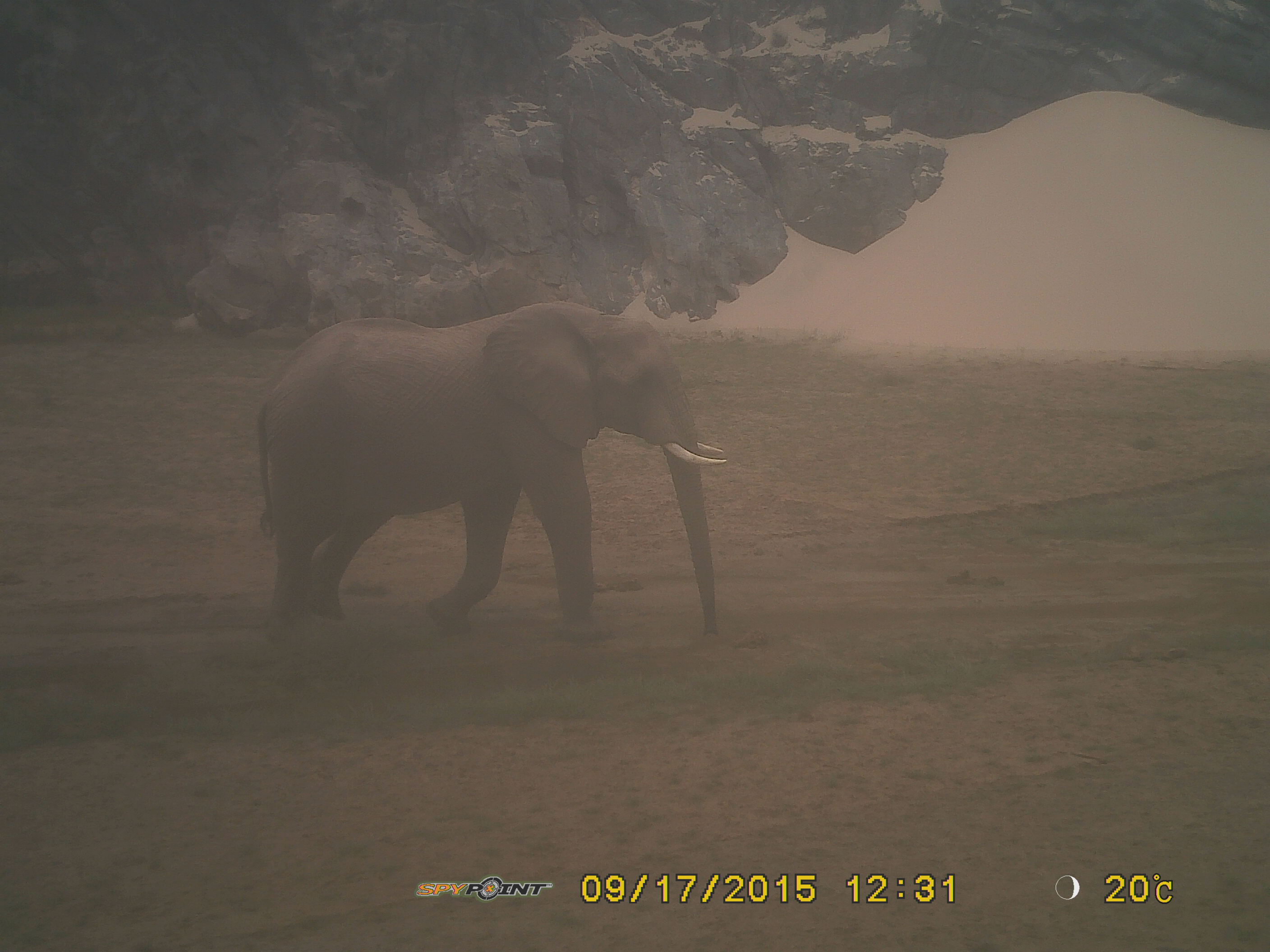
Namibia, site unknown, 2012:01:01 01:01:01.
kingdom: Animalia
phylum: Chordata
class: Mammalia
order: Proboscidea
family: Elephantidae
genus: Loxodonta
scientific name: Loxodonta africana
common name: african elephant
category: loxodanta africana